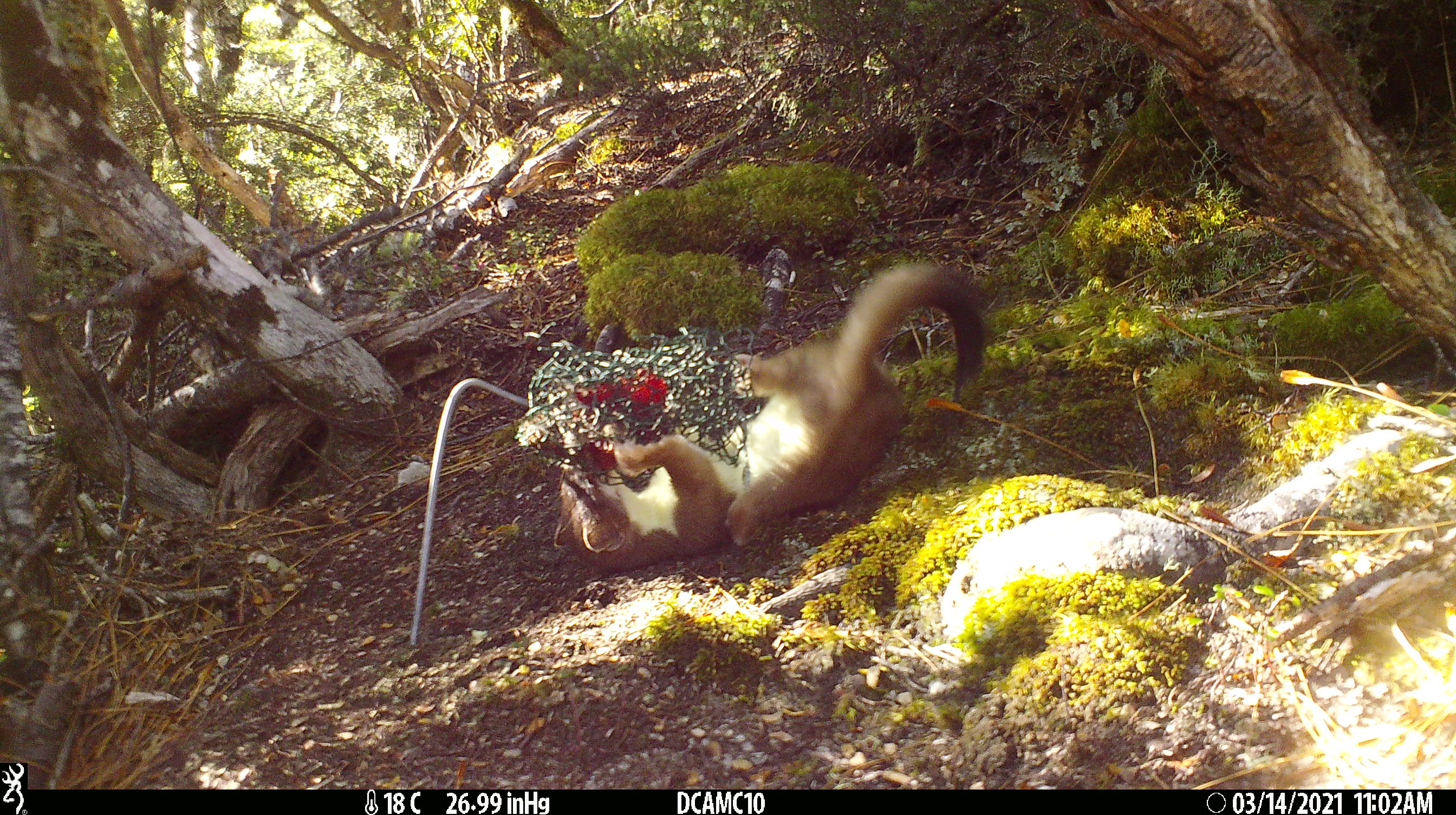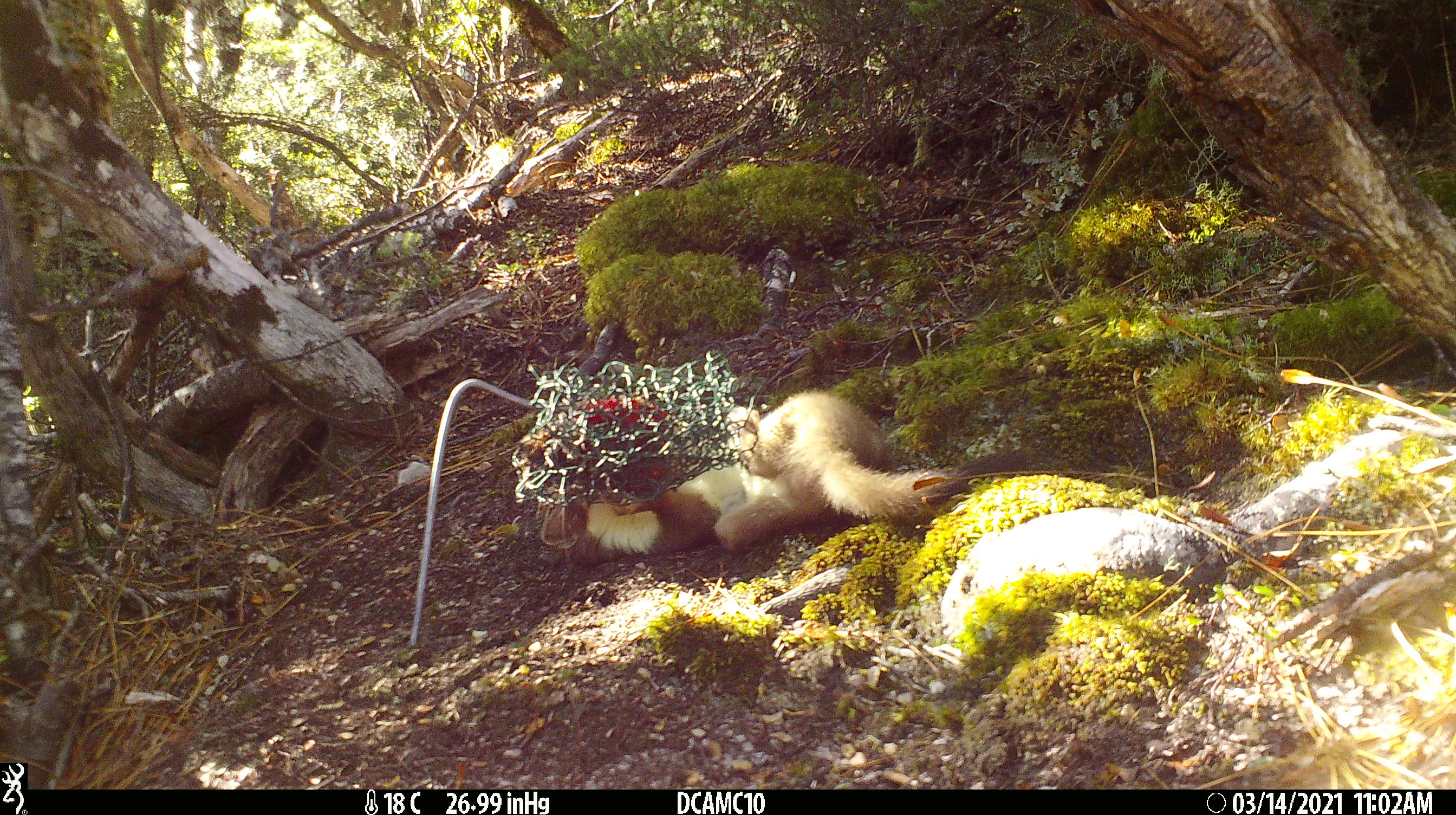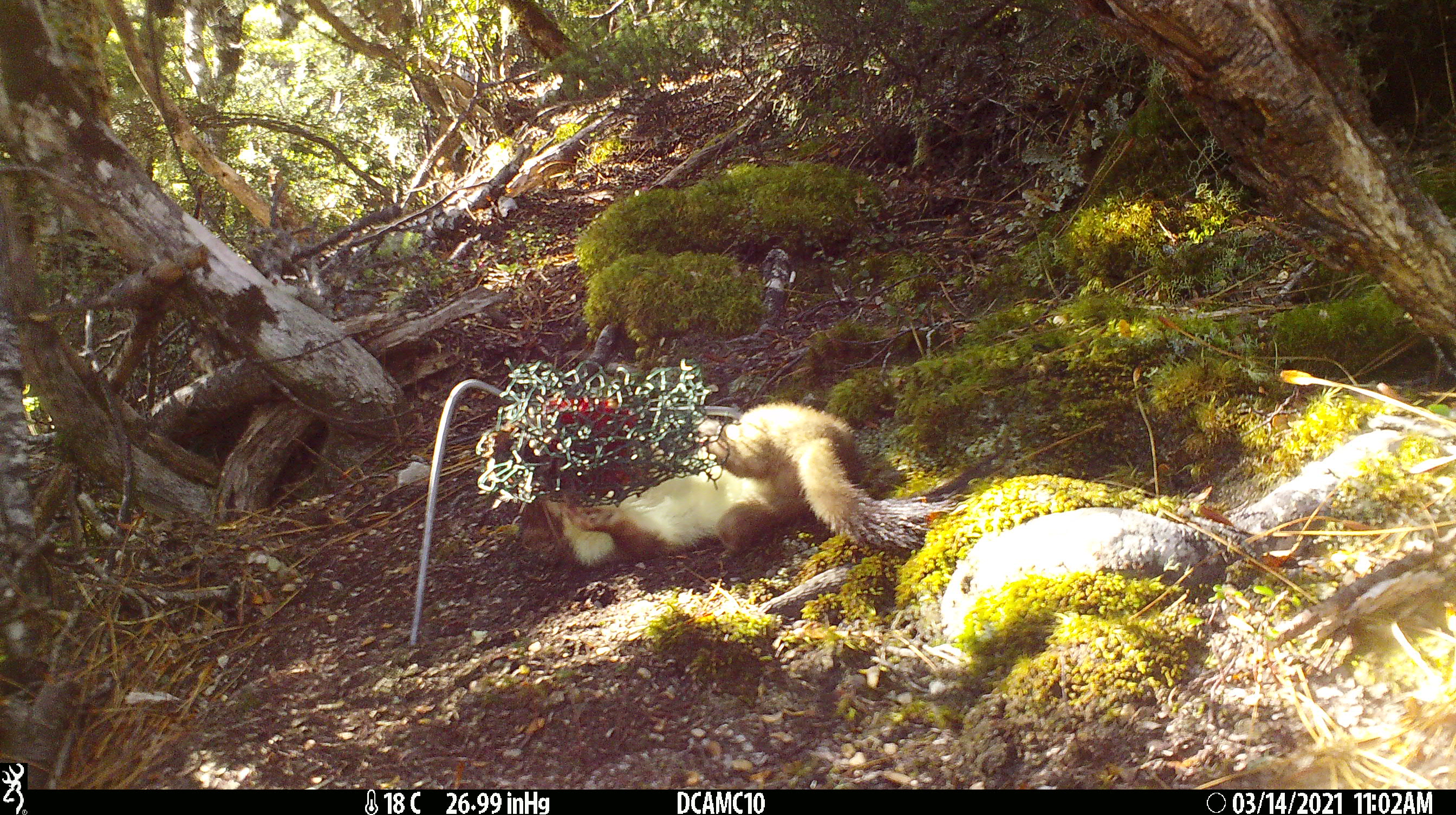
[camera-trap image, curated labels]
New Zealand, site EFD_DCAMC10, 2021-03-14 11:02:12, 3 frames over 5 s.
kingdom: Animalia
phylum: Chordata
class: Mammalia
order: Carnivora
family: Mustelidae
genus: Mustela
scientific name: Mustela erminea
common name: stoat